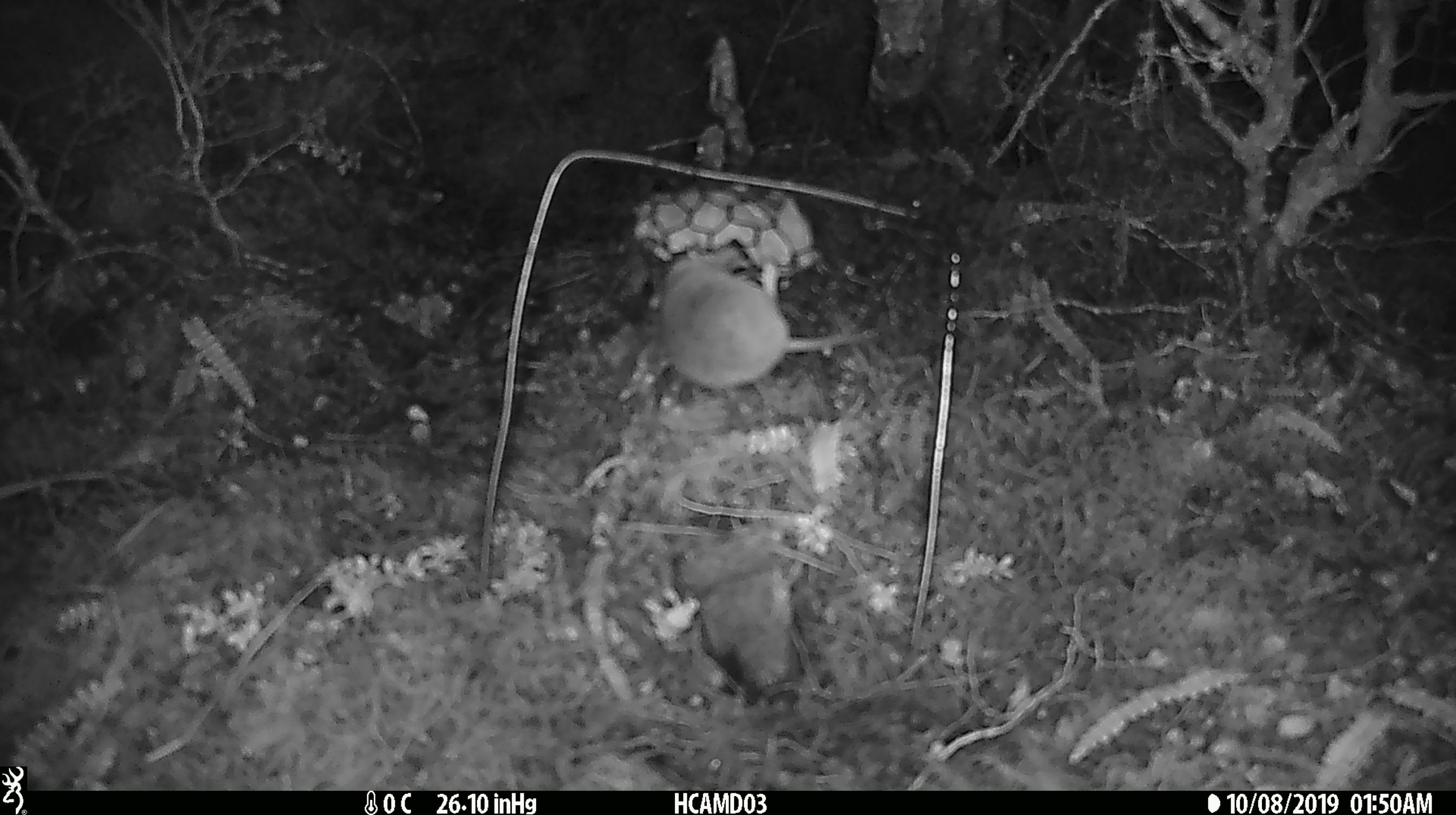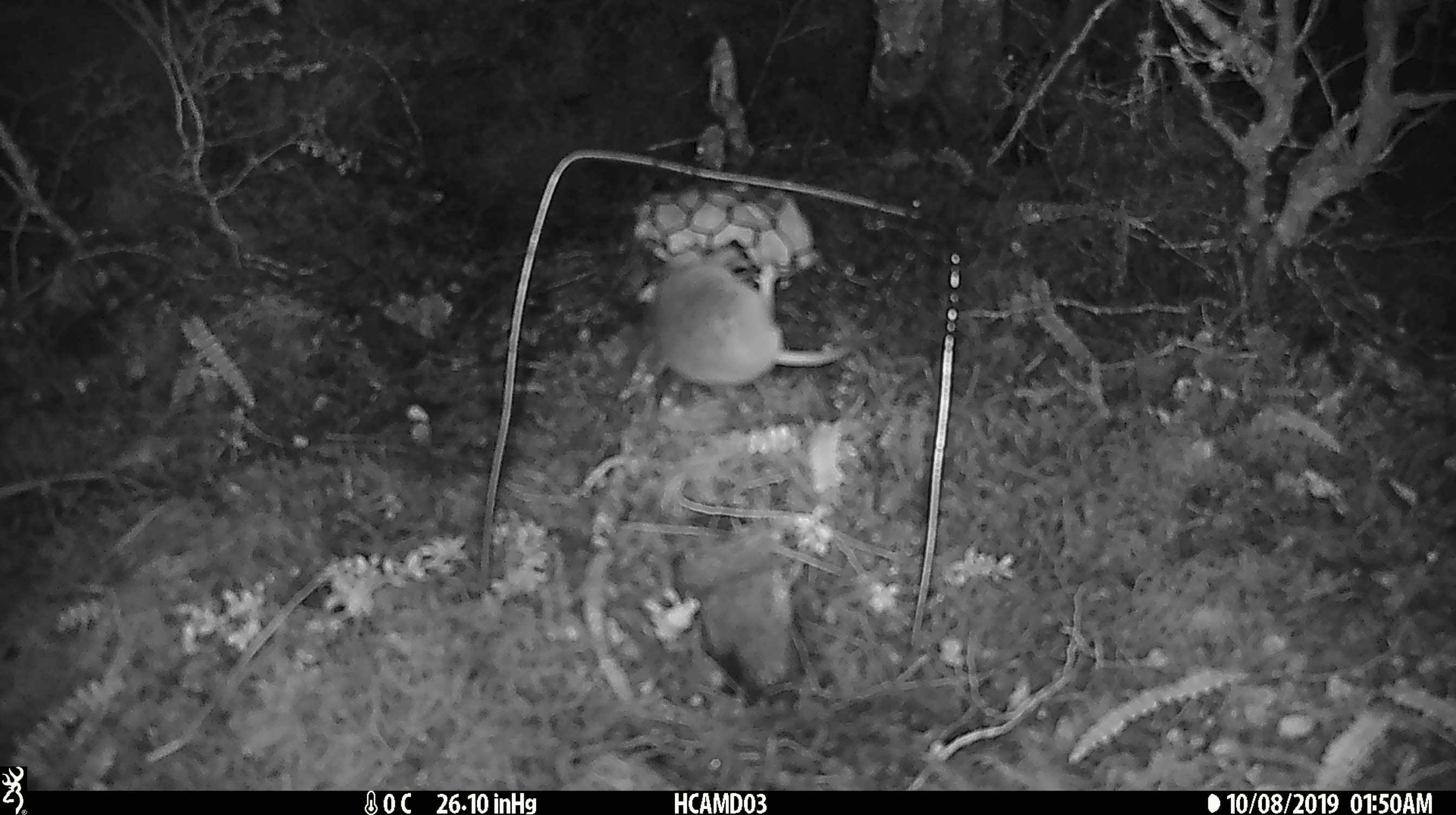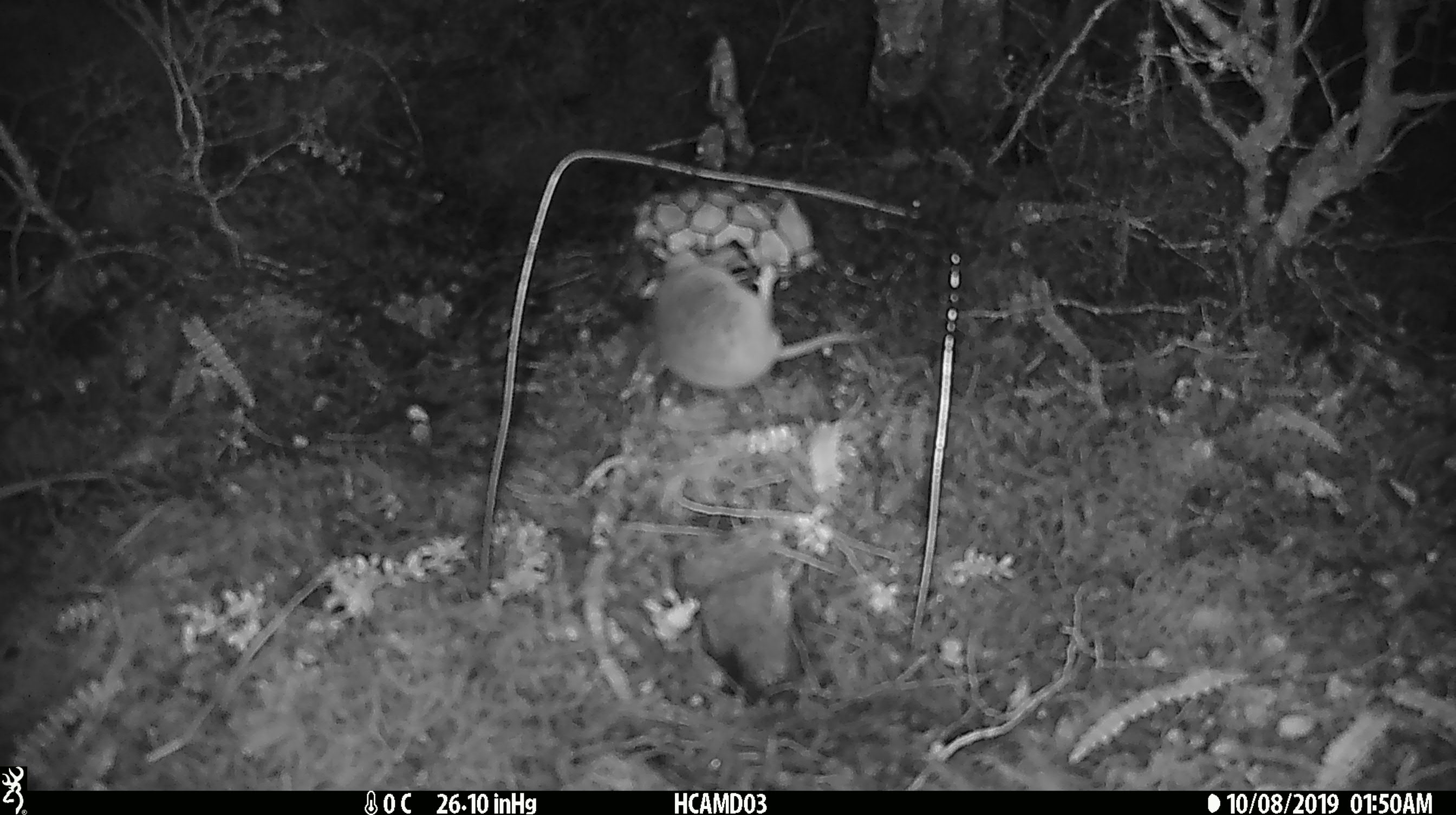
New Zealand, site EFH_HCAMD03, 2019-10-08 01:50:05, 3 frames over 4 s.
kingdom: Animalia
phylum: Chordata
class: Mammalia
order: Rodentia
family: Muridae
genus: Mus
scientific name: Mus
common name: mouse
Mouse (Mus).